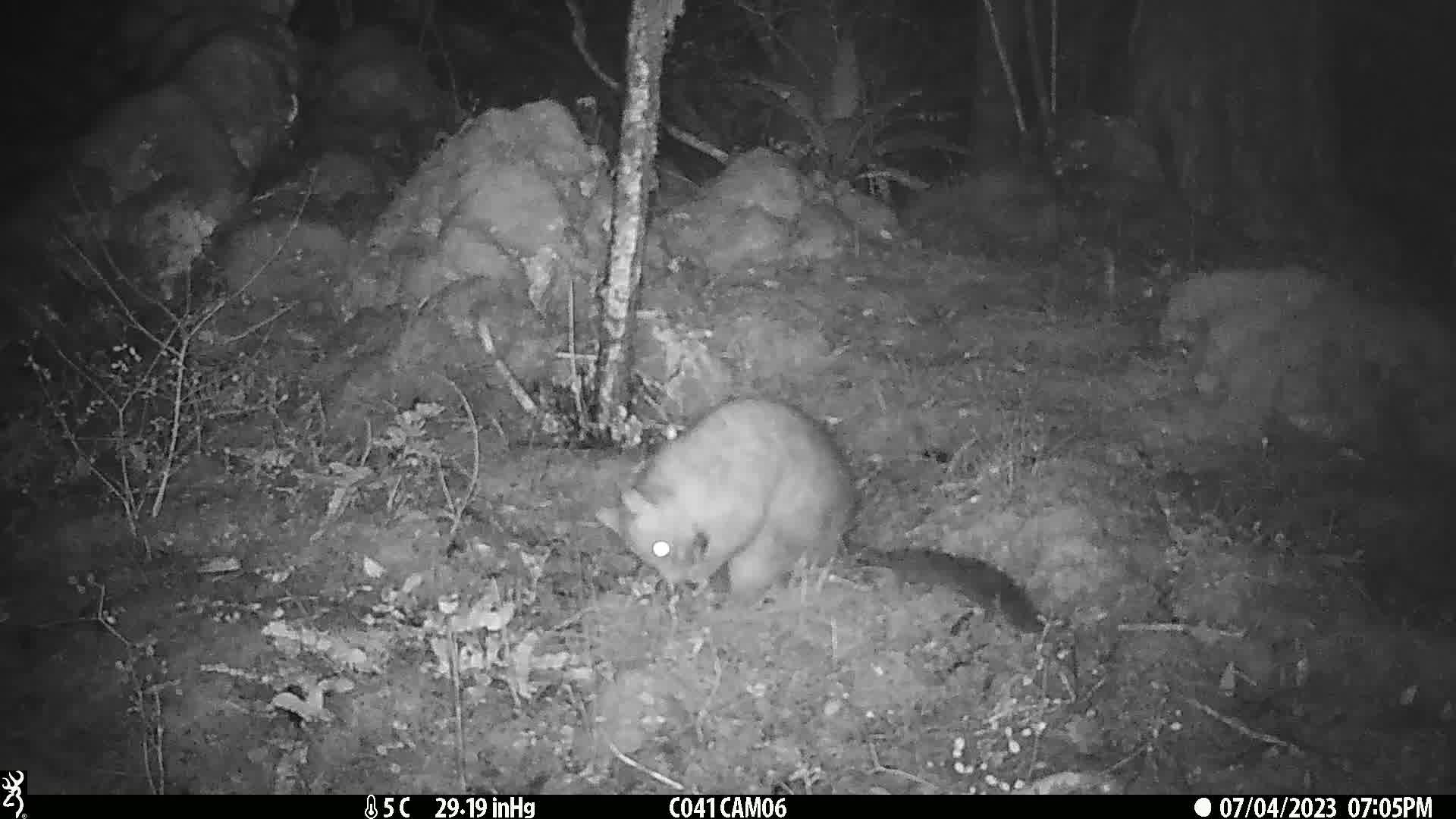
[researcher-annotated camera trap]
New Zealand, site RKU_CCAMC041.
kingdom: Animalia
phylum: Chordata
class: Mammalia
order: Diprotodontia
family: Phalangeridae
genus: Trichosurus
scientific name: Trichosurus vulpecula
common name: common brushtail possum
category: possum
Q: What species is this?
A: Possum (common brushtail possum) (Trichosurus vulpecula).